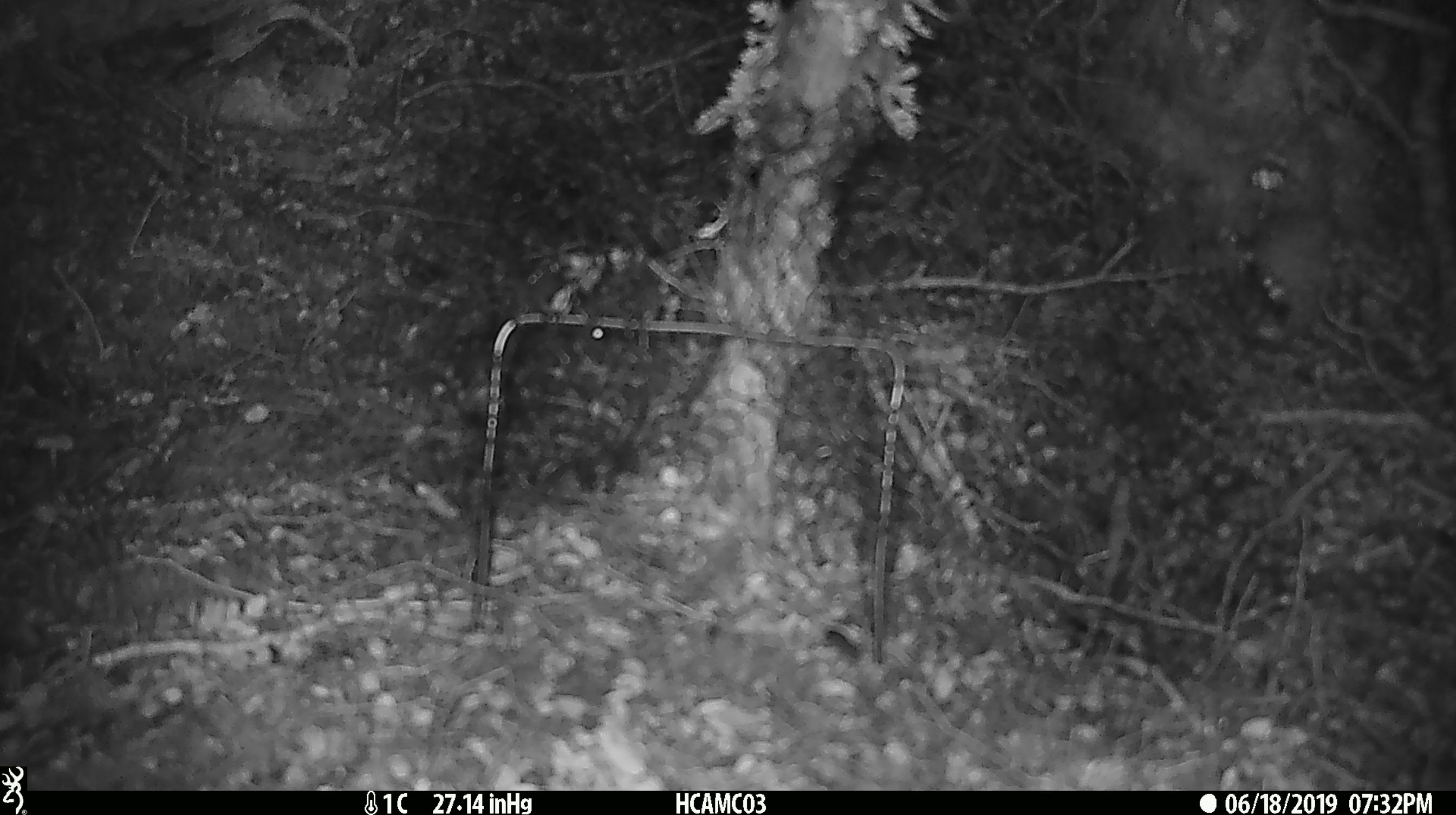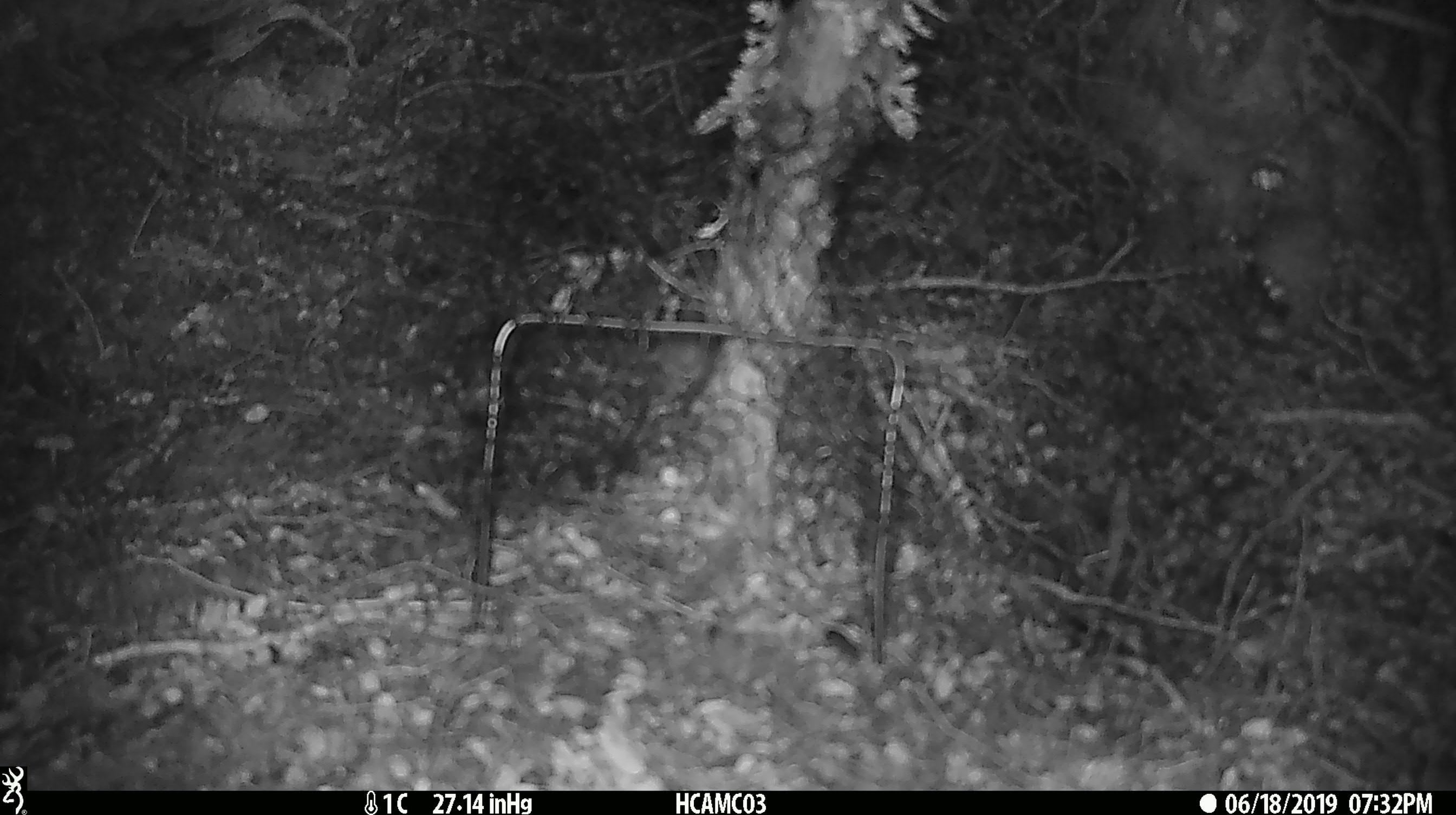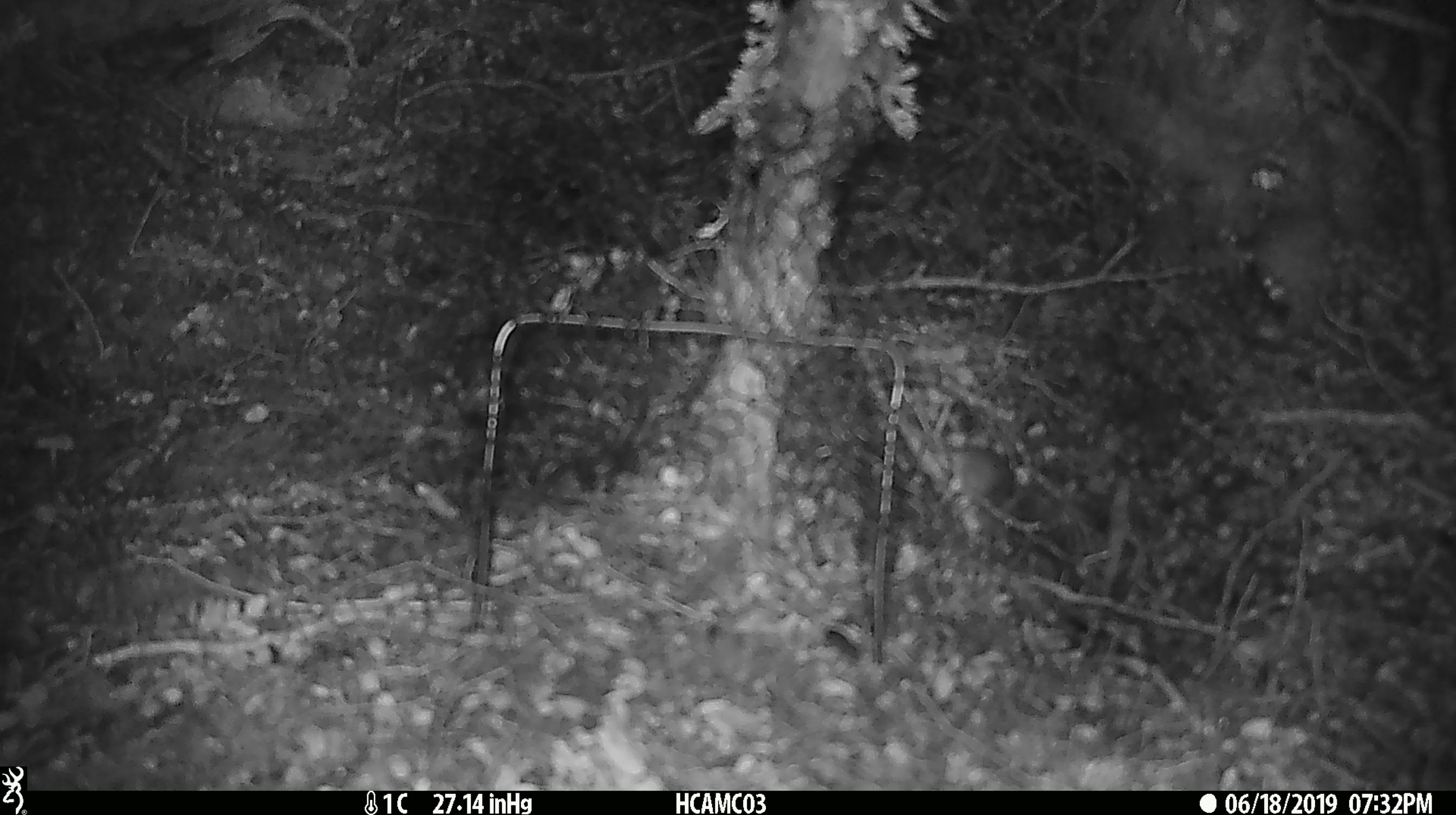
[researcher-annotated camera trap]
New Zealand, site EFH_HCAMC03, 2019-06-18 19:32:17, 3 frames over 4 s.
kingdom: Animalia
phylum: Chordata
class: Mammalia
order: Rodentia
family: Muridae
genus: Mus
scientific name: Mus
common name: mouse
Mouse (Mus).